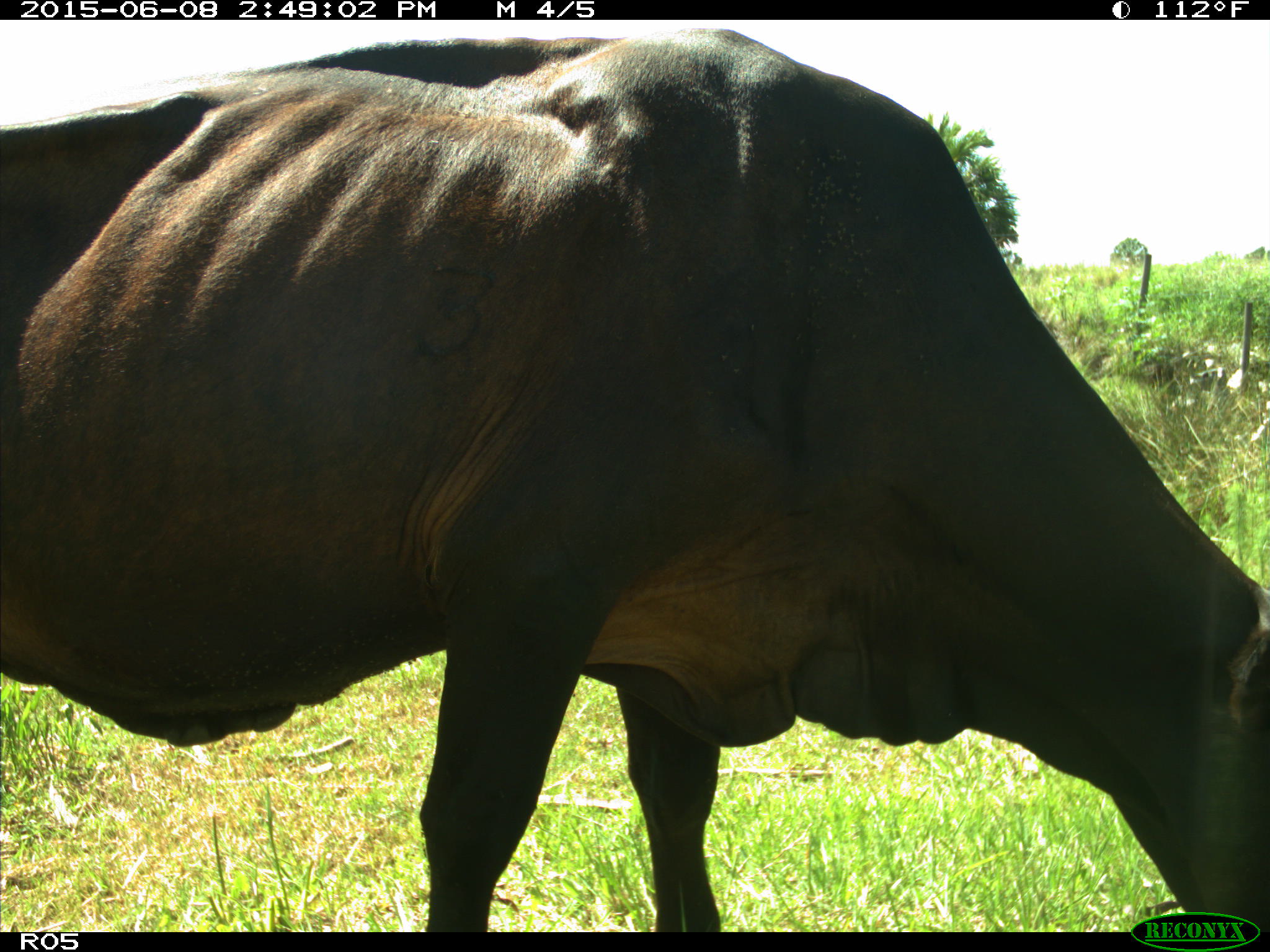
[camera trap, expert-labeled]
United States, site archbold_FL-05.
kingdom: Animalia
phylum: Chordata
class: Mammalia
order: Artiodactyla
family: Bovidae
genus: Bos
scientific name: Bos taurus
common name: domestic cow